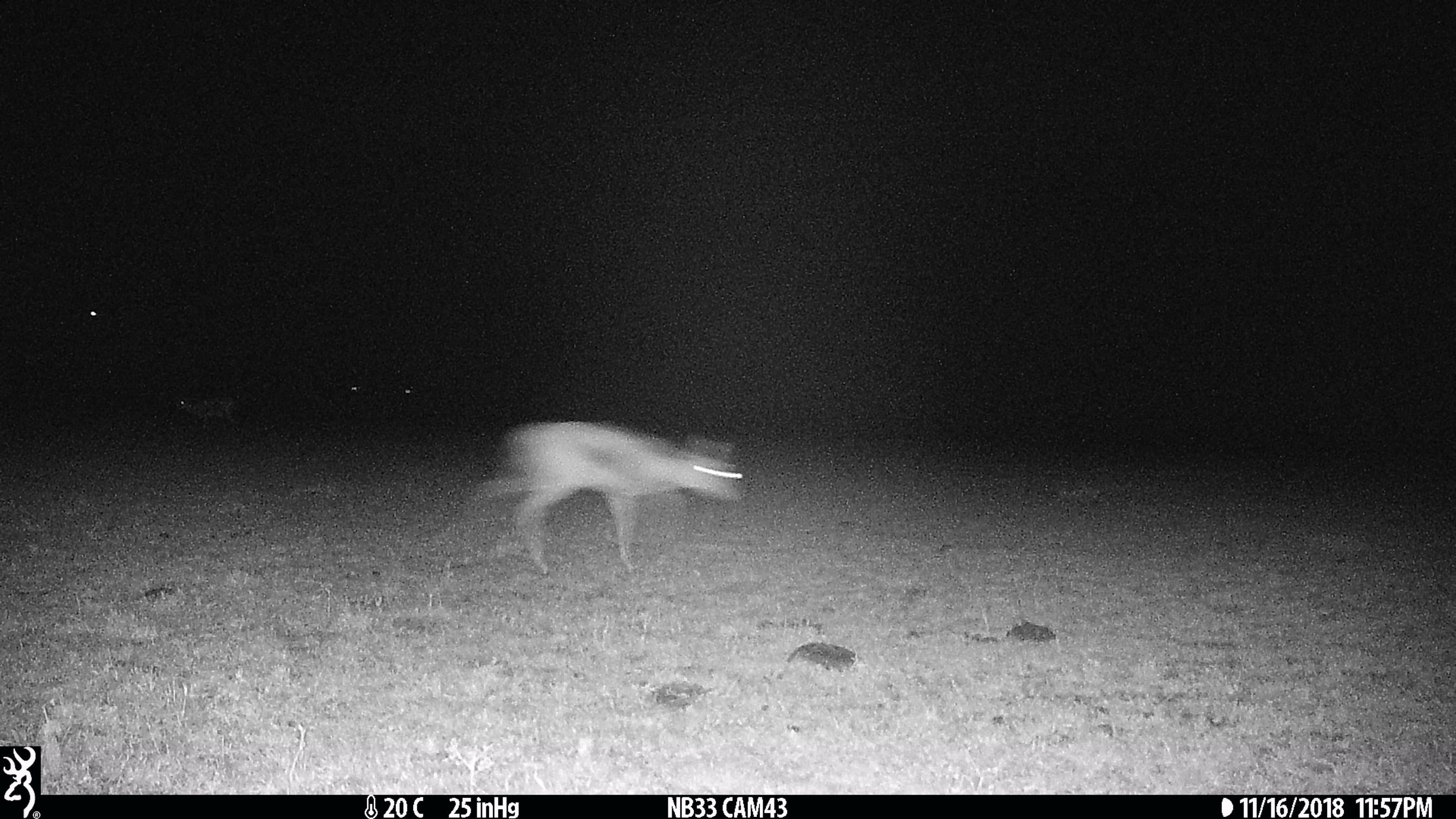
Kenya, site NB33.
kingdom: Animalia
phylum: Chordata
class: Mammalia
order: Artiodactyla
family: Bovidae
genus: Eudorcas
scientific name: Eudorcas thomsonii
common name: thomon's gazelle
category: gazelle thomsons